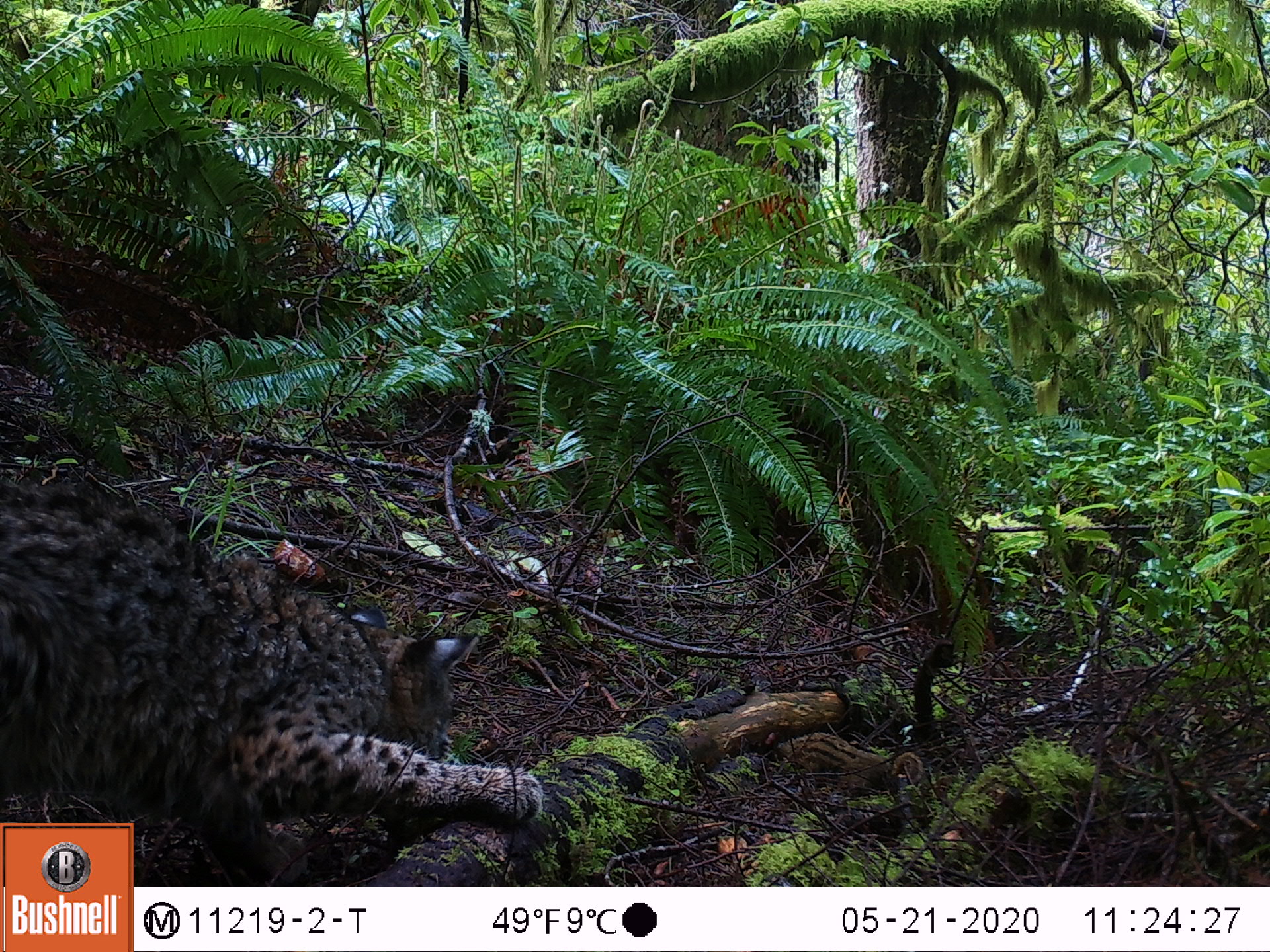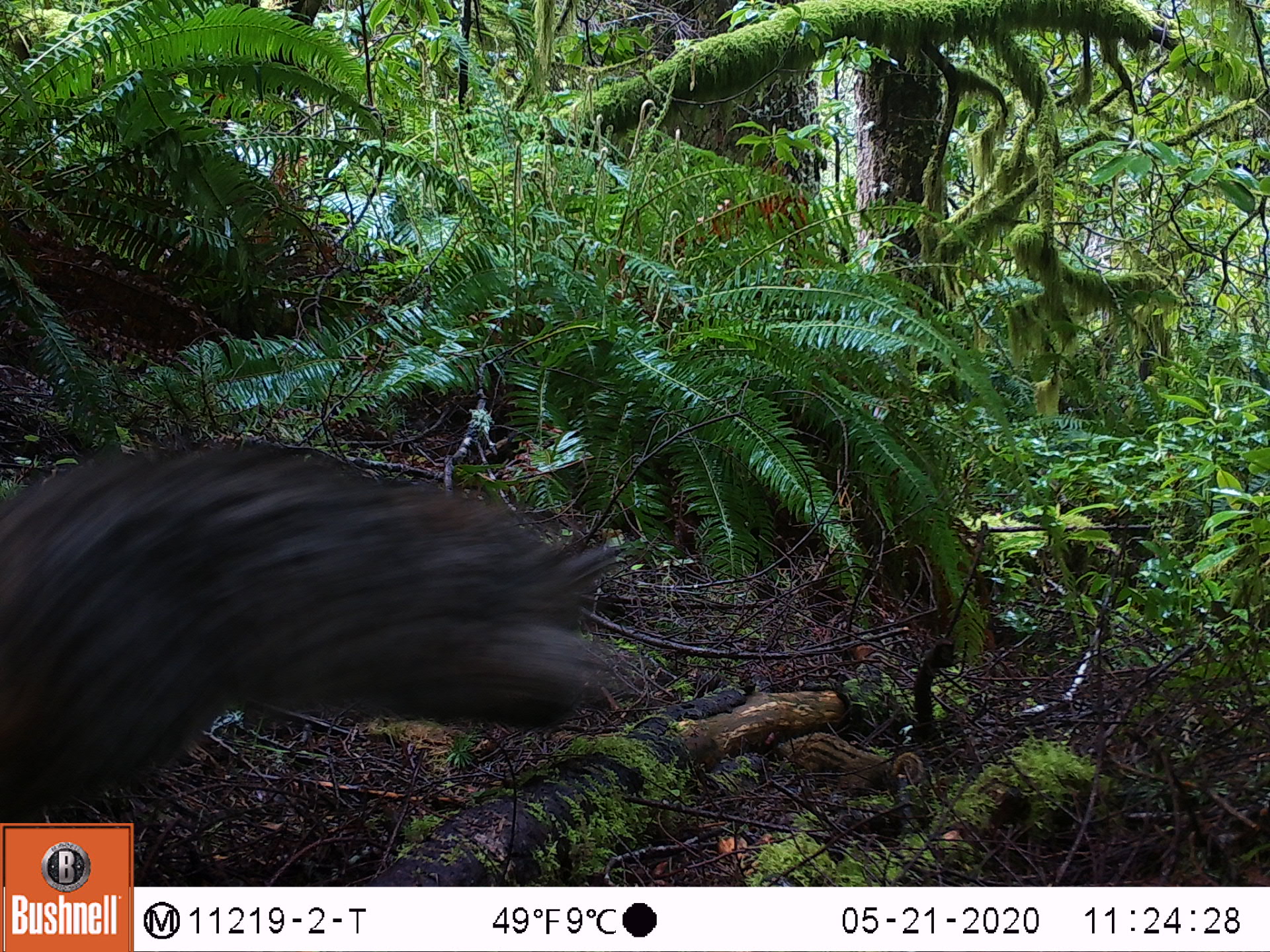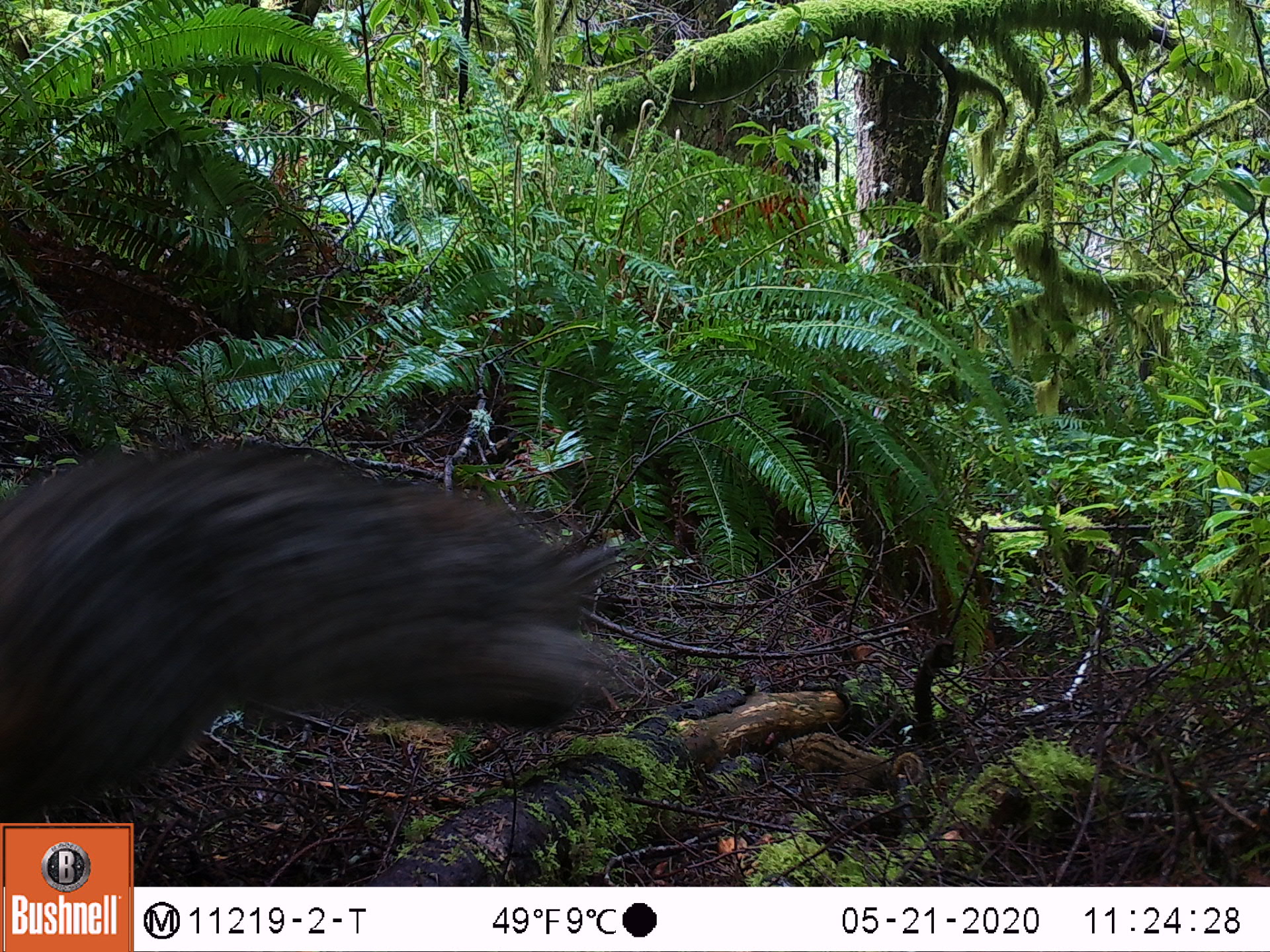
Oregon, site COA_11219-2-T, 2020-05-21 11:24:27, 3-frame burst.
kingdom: Animalia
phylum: Chordata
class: Mammalia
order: Rodentia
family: Sciuridae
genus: Neotamias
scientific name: Neotamias townsendii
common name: townsend's chipmunk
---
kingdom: Animalia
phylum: Chordata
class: Mammalia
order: Carnivora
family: Felidae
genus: Lynx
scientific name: Lynx rufus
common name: bobcat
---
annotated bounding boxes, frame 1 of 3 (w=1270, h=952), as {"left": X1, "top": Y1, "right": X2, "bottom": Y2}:
townsend's chipmunk: {"left": 5, "top": 494, "right": 549, "bottom": 812}; {"left": 776, "top": 729, "right": 926, "bottom": 799}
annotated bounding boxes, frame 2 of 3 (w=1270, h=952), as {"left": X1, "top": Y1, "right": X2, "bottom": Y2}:
bobcat: {"left": 3, "top": 431, "right": 655, "bottom": 815}; {"left": 771, "top": 707, "right": 942, "bottom": 807}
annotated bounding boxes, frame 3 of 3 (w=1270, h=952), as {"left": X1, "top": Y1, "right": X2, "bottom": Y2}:
townsend's chipmunk: {"left": 5, "top": 424, "right": 638, "bottom": 814}; {"left": 774, "top": 728, "right": 924, "bottom": 797}